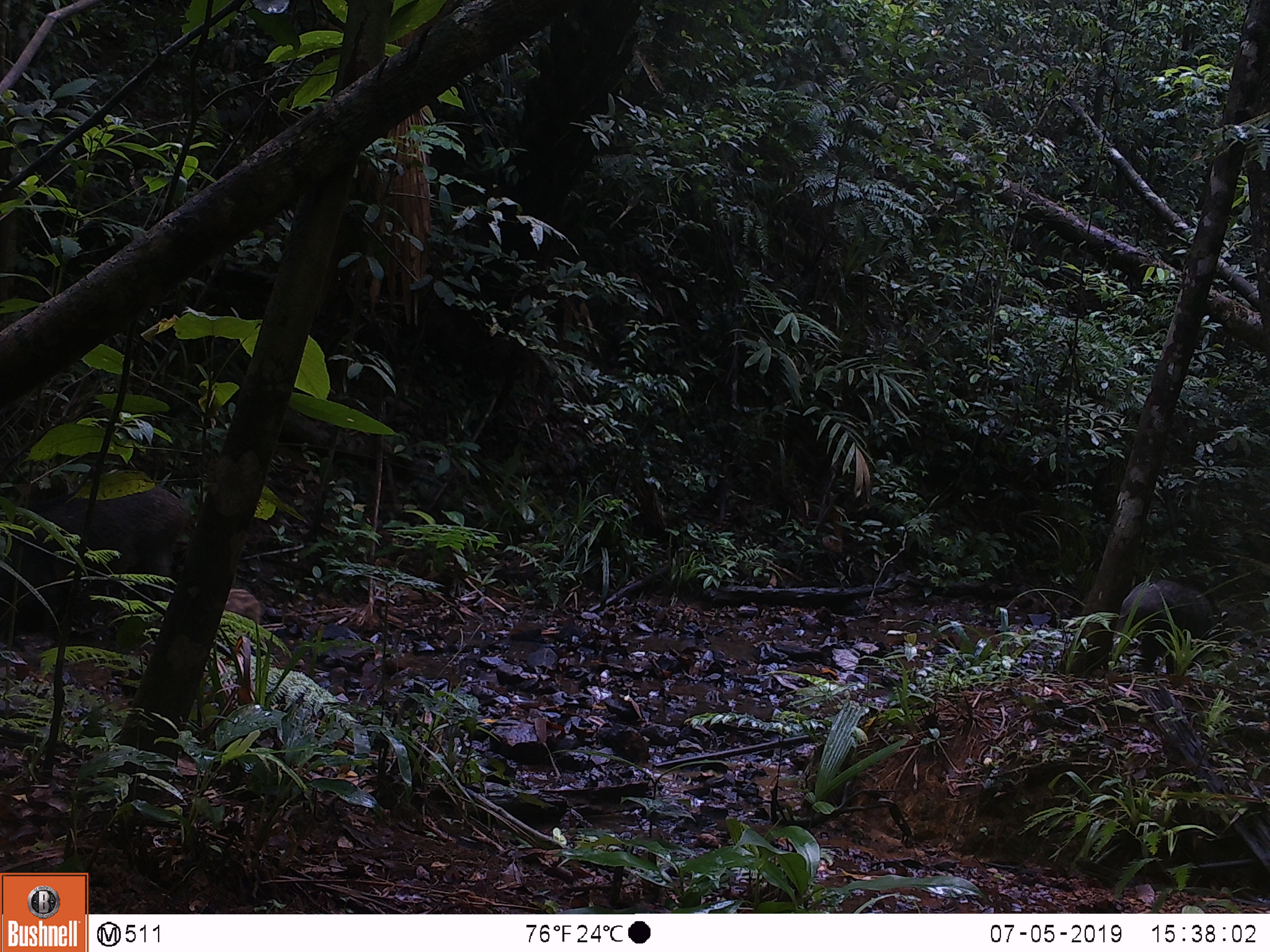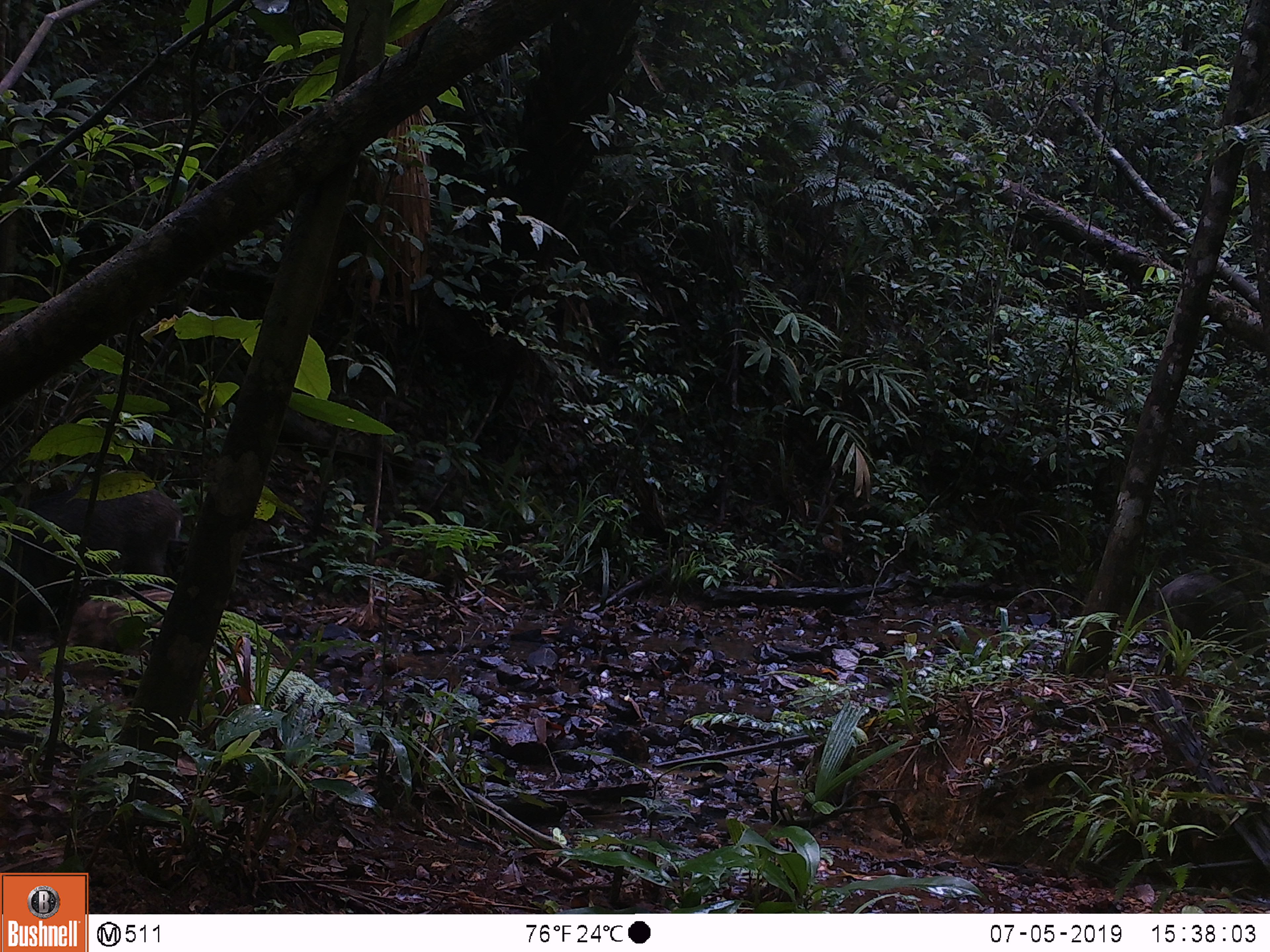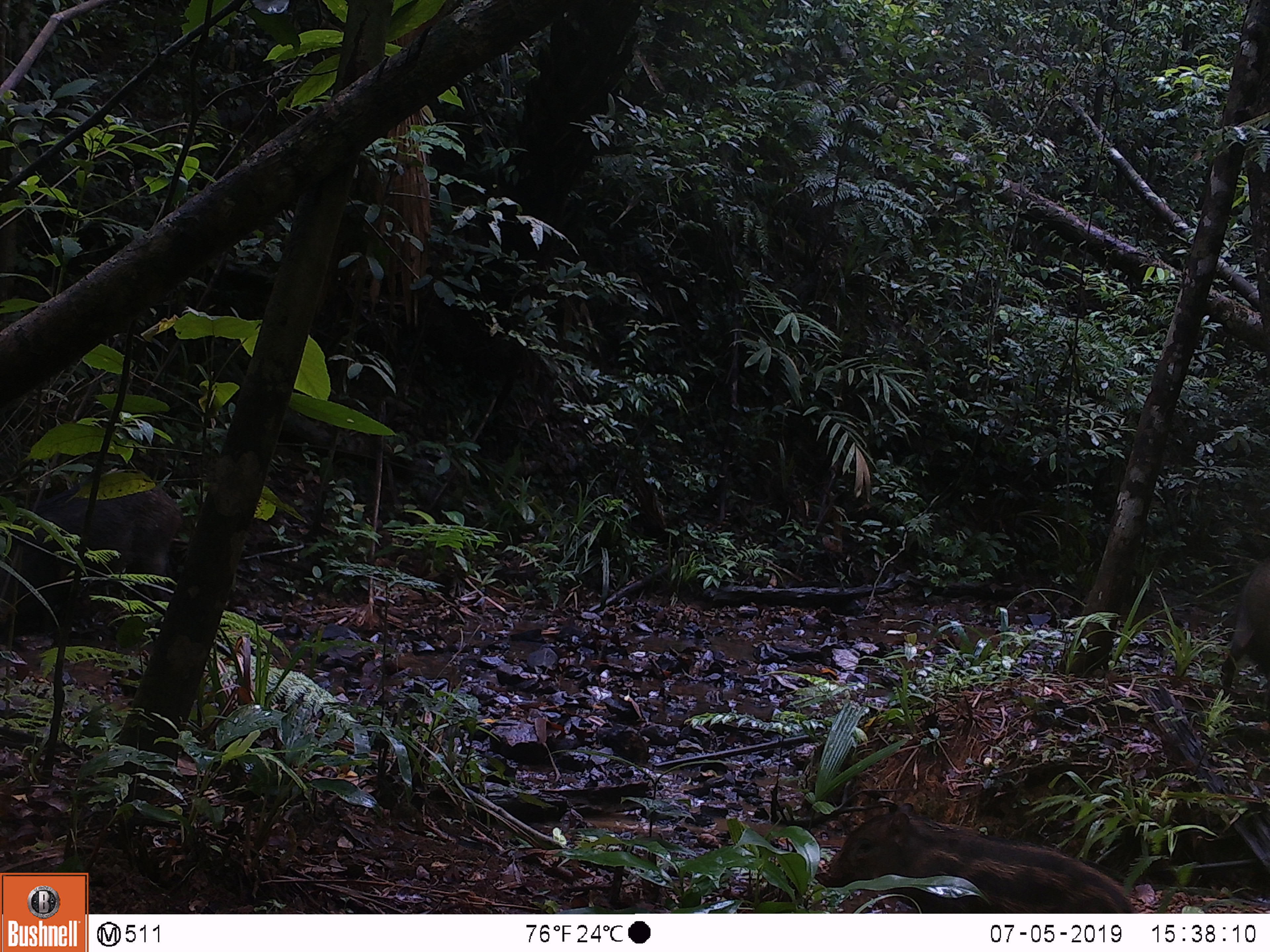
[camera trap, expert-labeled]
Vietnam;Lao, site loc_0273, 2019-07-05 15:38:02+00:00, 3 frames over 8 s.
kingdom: Animalia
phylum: Chordata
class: Mammalia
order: Artiodactyla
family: Suidae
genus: Sus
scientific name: Sus scrofa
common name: eurasian wild pig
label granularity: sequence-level